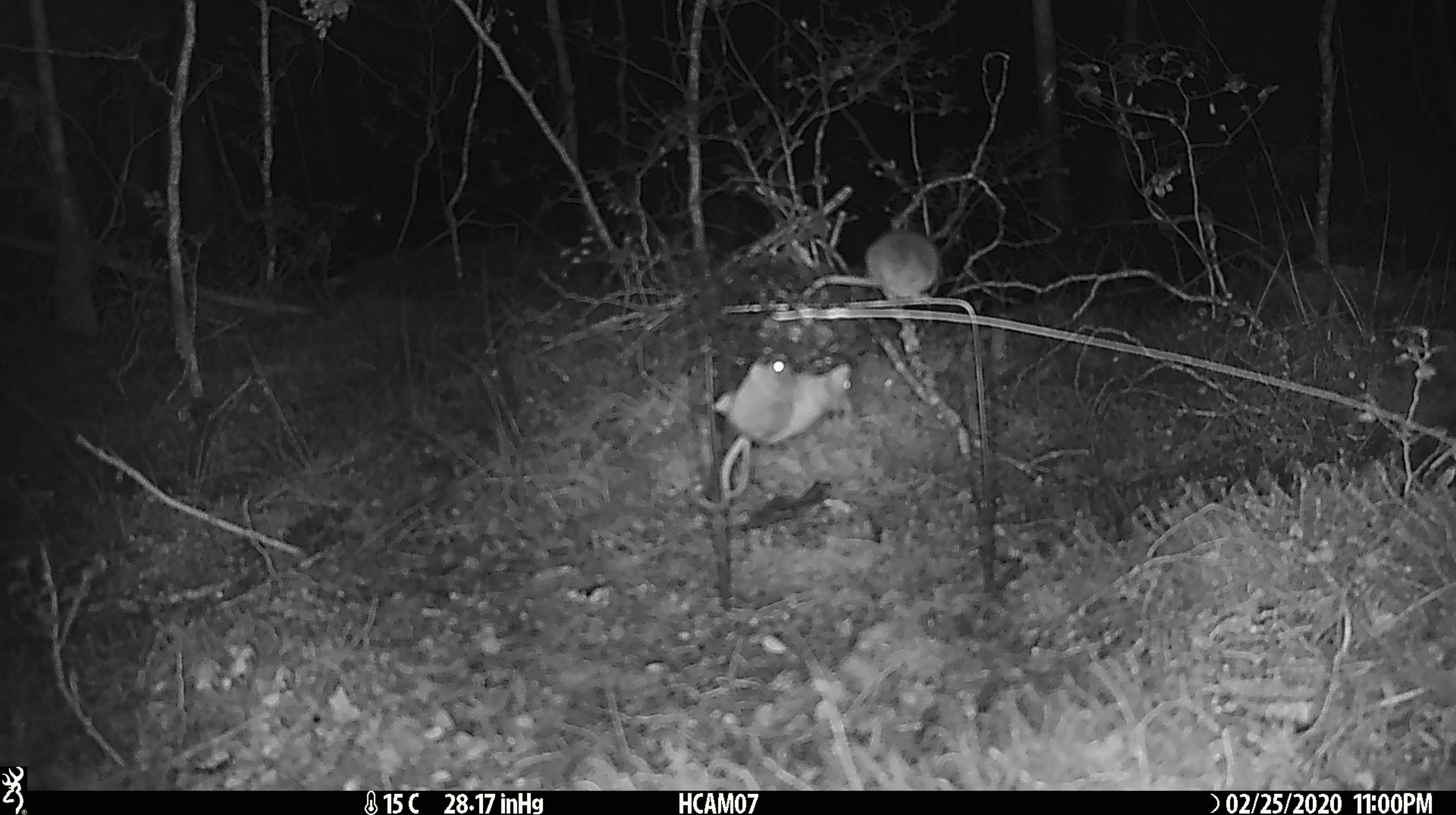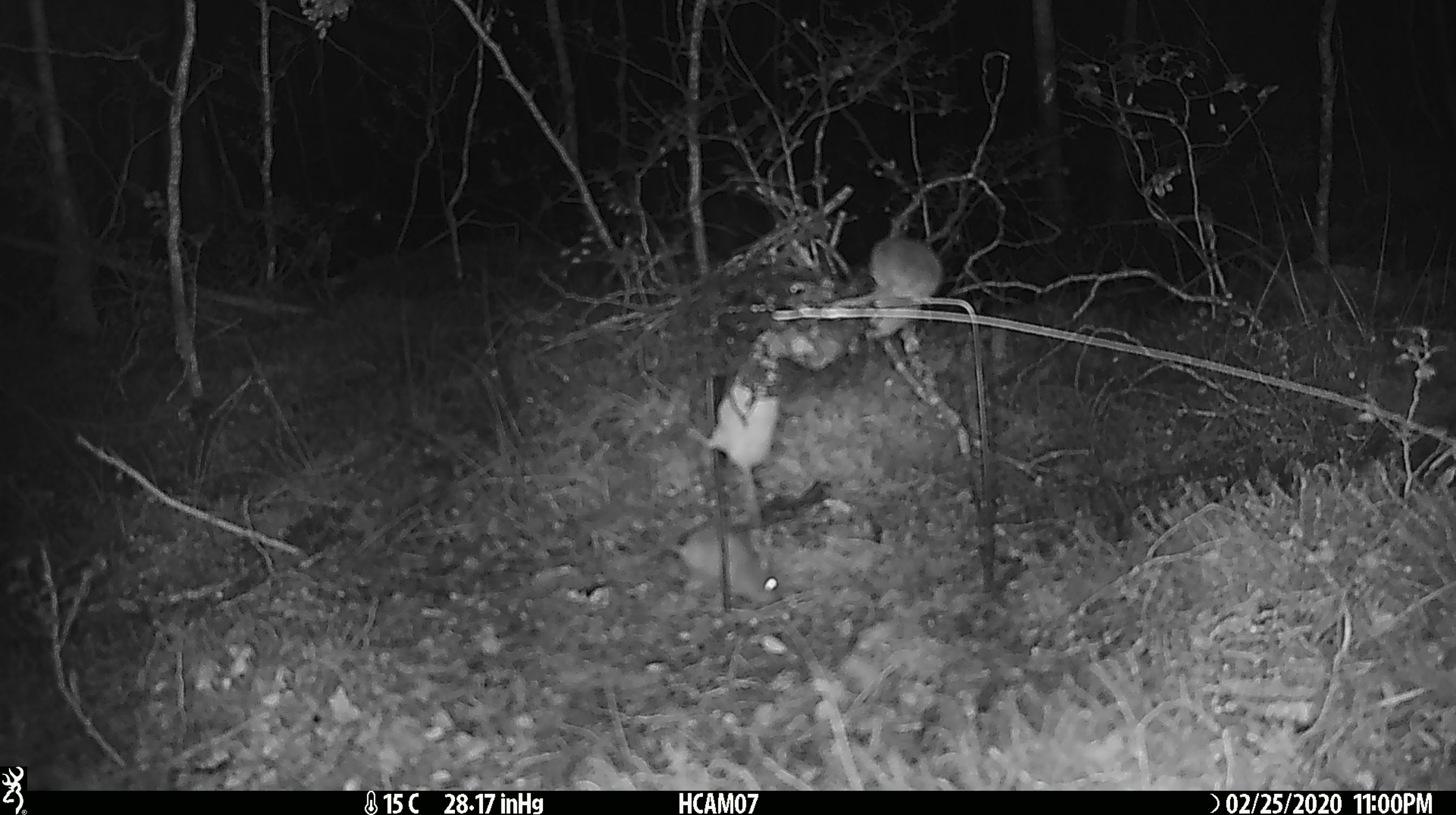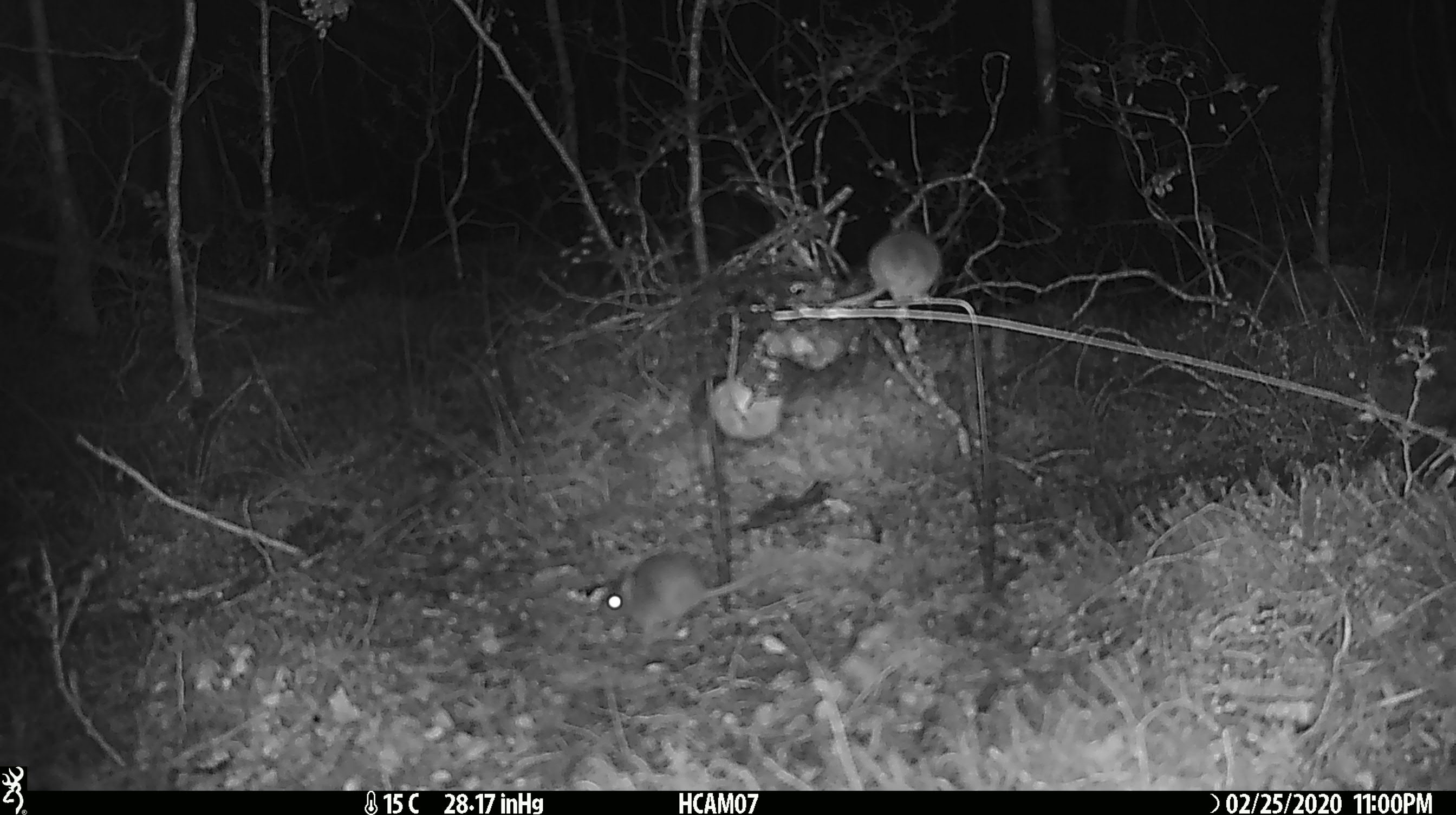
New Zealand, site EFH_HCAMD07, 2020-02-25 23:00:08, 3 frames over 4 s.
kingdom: Animalia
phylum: Chordata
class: Mammalia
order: Rodentia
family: Muridae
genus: Mus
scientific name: Mus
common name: mouse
Mouse (Mus).